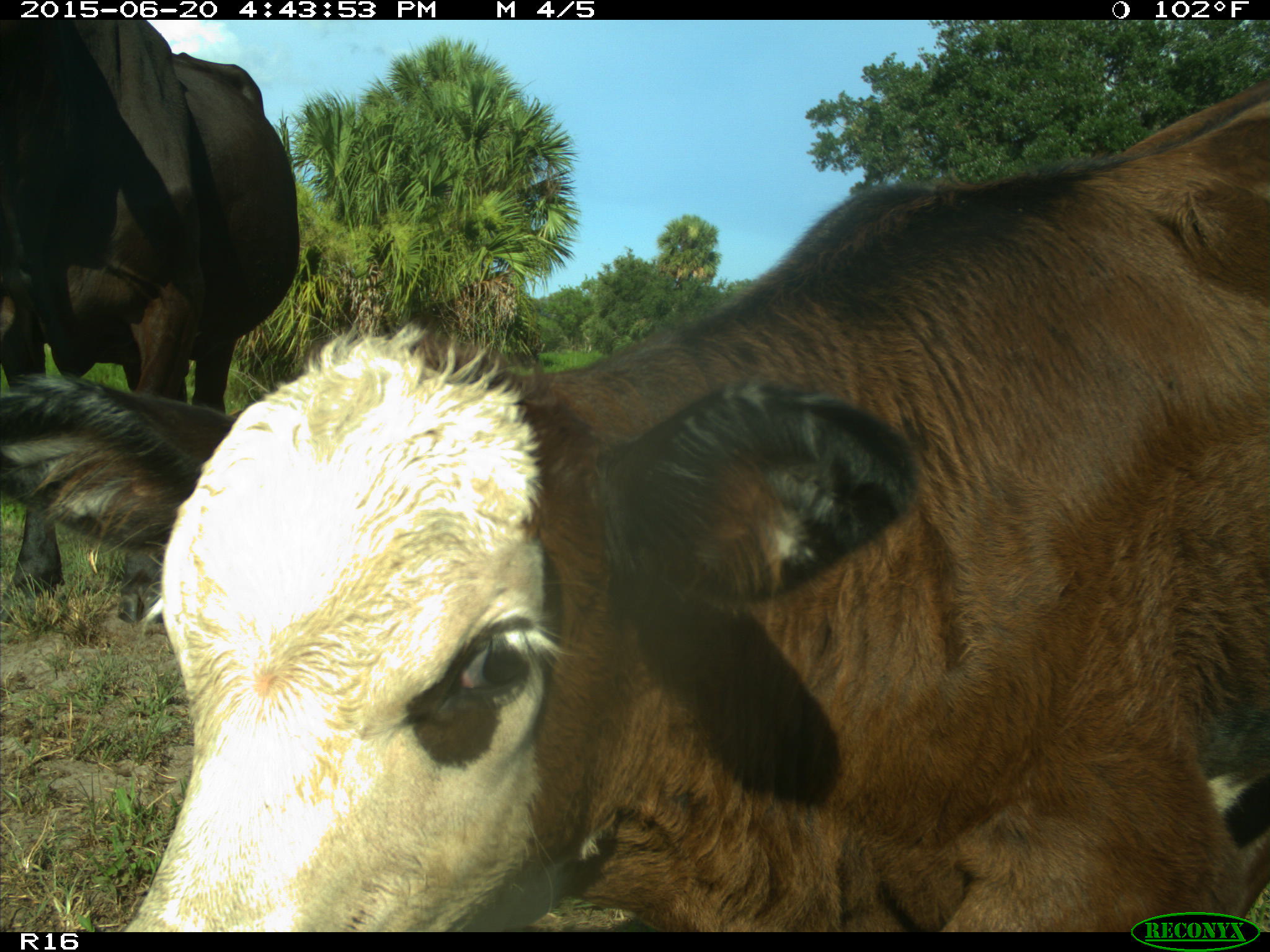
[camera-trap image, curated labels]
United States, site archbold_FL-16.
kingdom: Animalia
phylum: Chordata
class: Mammalia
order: Artiodactyla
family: Bovidae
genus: Bos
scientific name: Bos taurus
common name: domestic cow